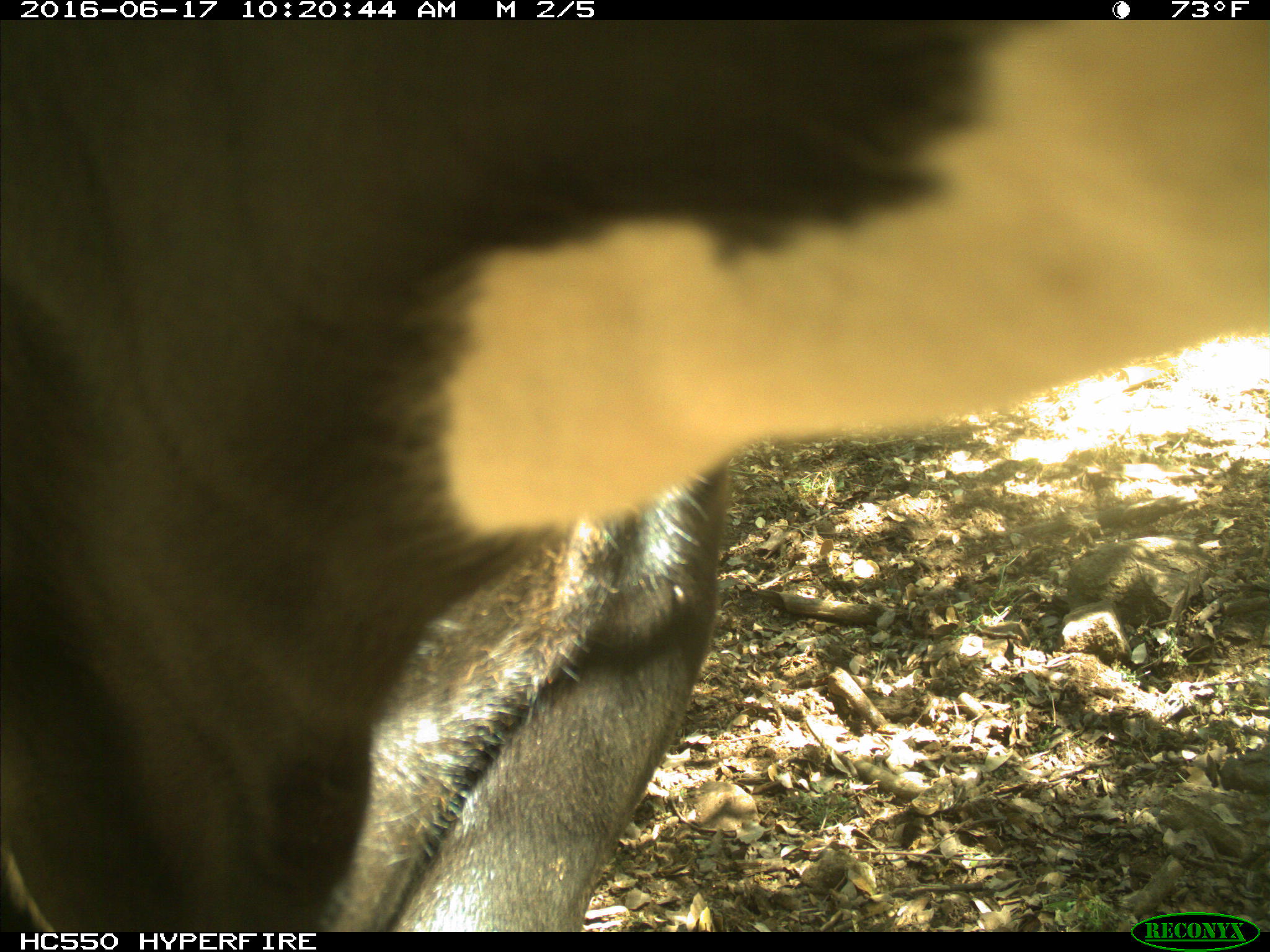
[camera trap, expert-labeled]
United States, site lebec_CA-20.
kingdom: Animalia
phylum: Chordata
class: Mammalia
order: Artiodactyla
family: Bovidae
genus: Bos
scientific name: Bos taurus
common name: domestic cow